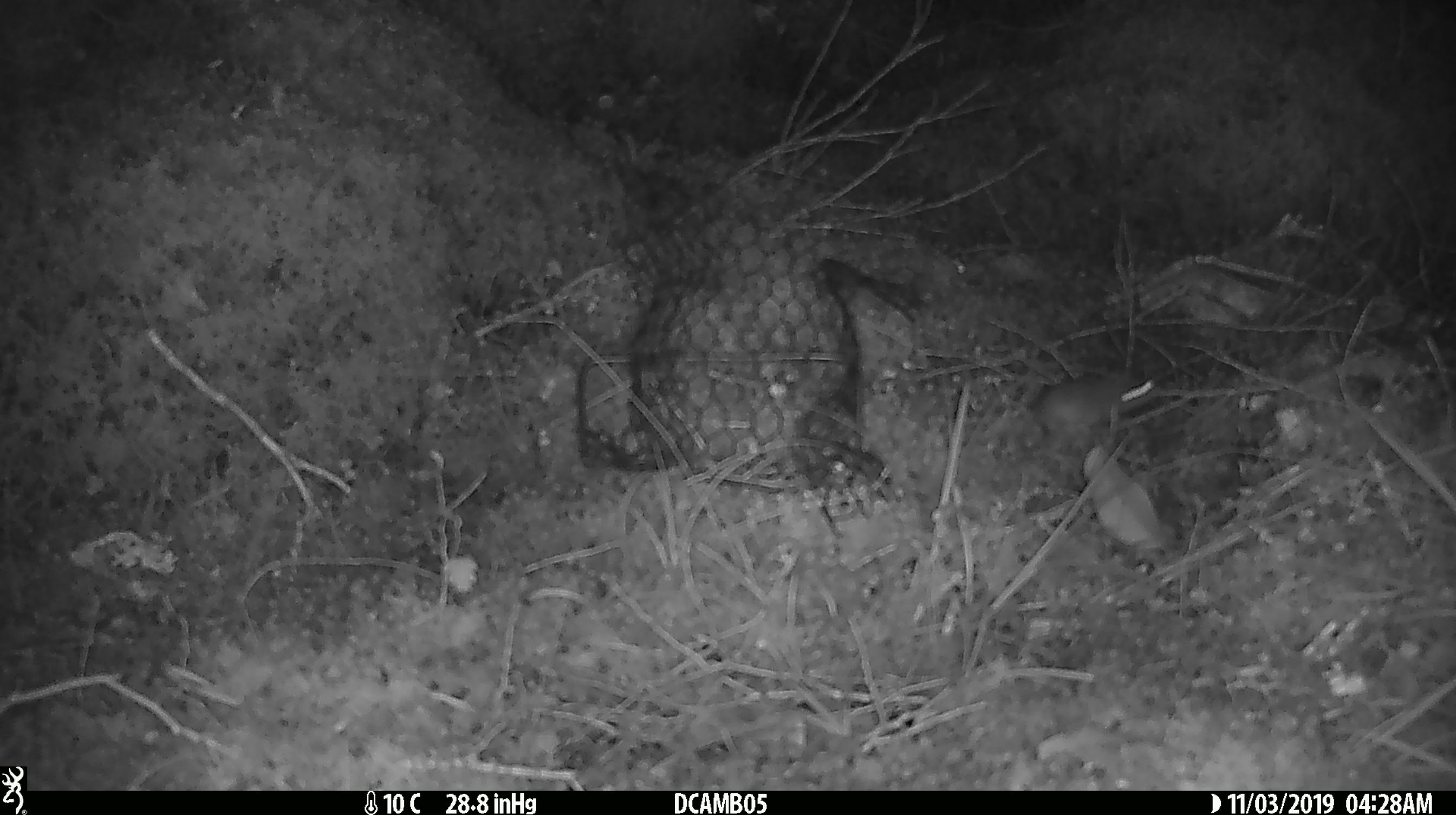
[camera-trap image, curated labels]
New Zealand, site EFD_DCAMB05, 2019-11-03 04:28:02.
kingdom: Animalia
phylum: Chordata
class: Mammalia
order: Rodentia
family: Muridae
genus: Mus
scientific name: Mus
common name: mouse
Mouse (Mus).